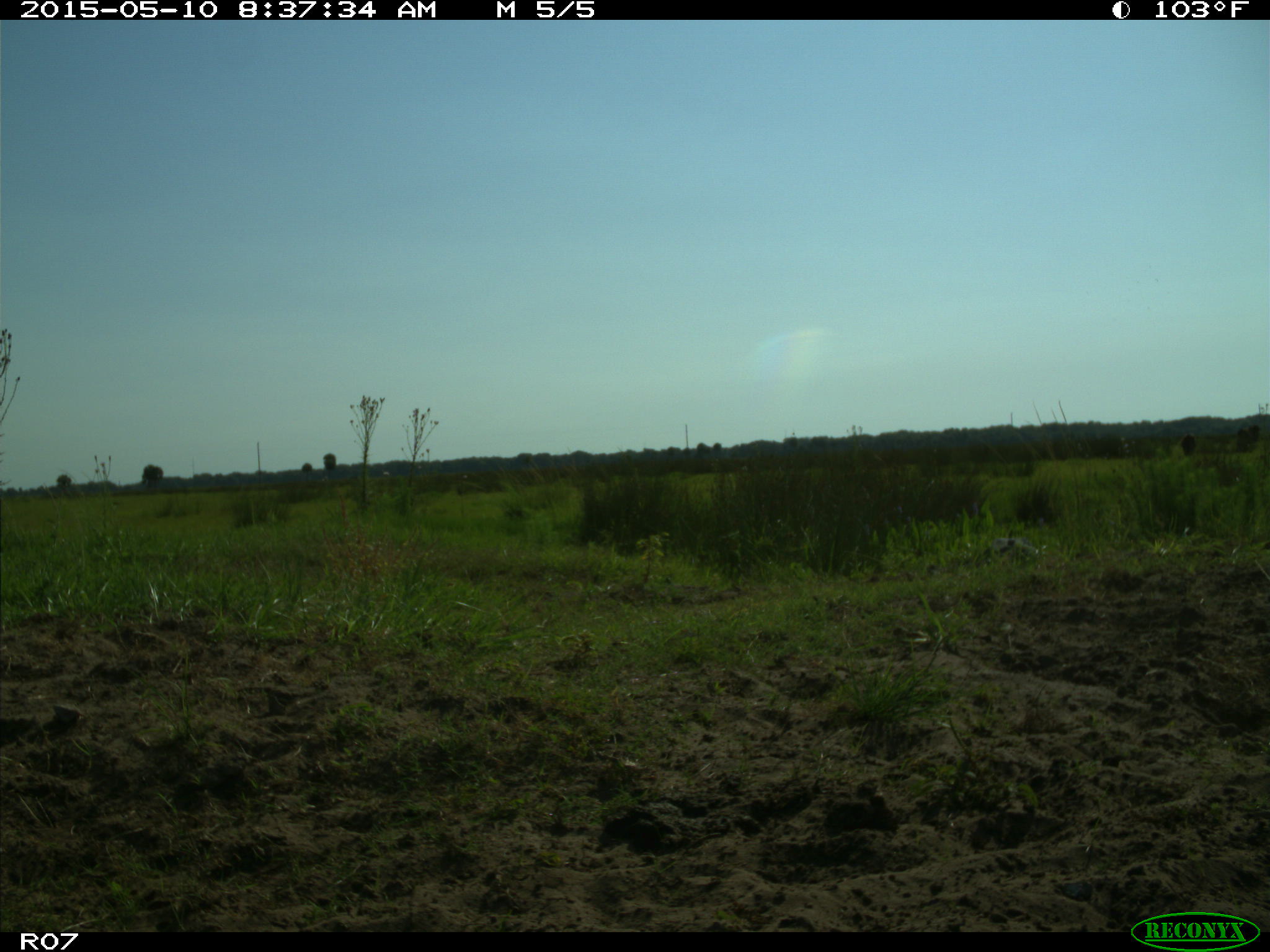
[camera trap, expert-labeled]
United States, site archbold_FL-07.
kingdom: Animalia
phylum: Chordata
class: Mammalia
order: Artiodactyla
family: Bovidae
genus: Bos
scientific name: Bos taurus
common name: domestic cow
Bos taurus (domestic cow).